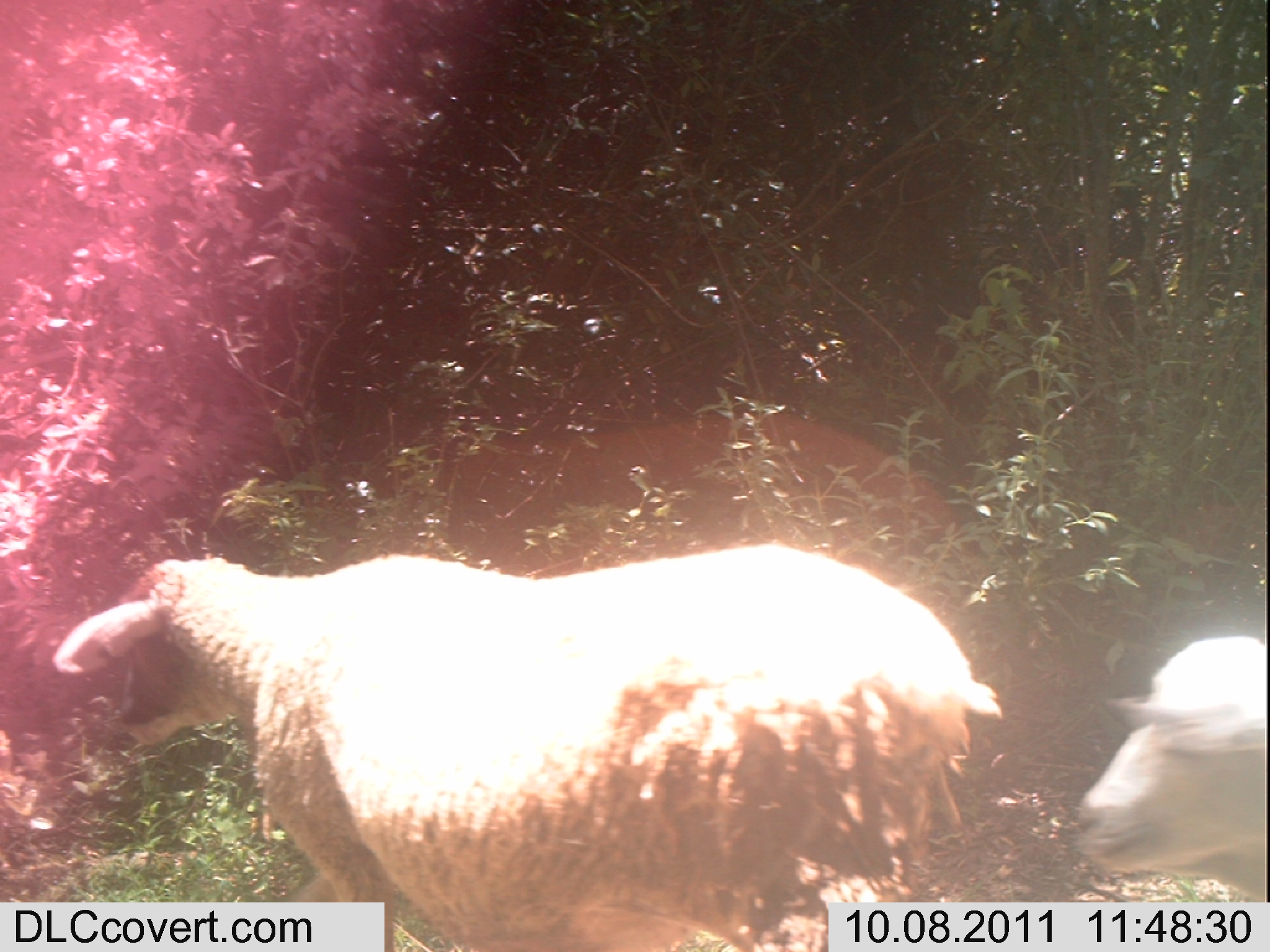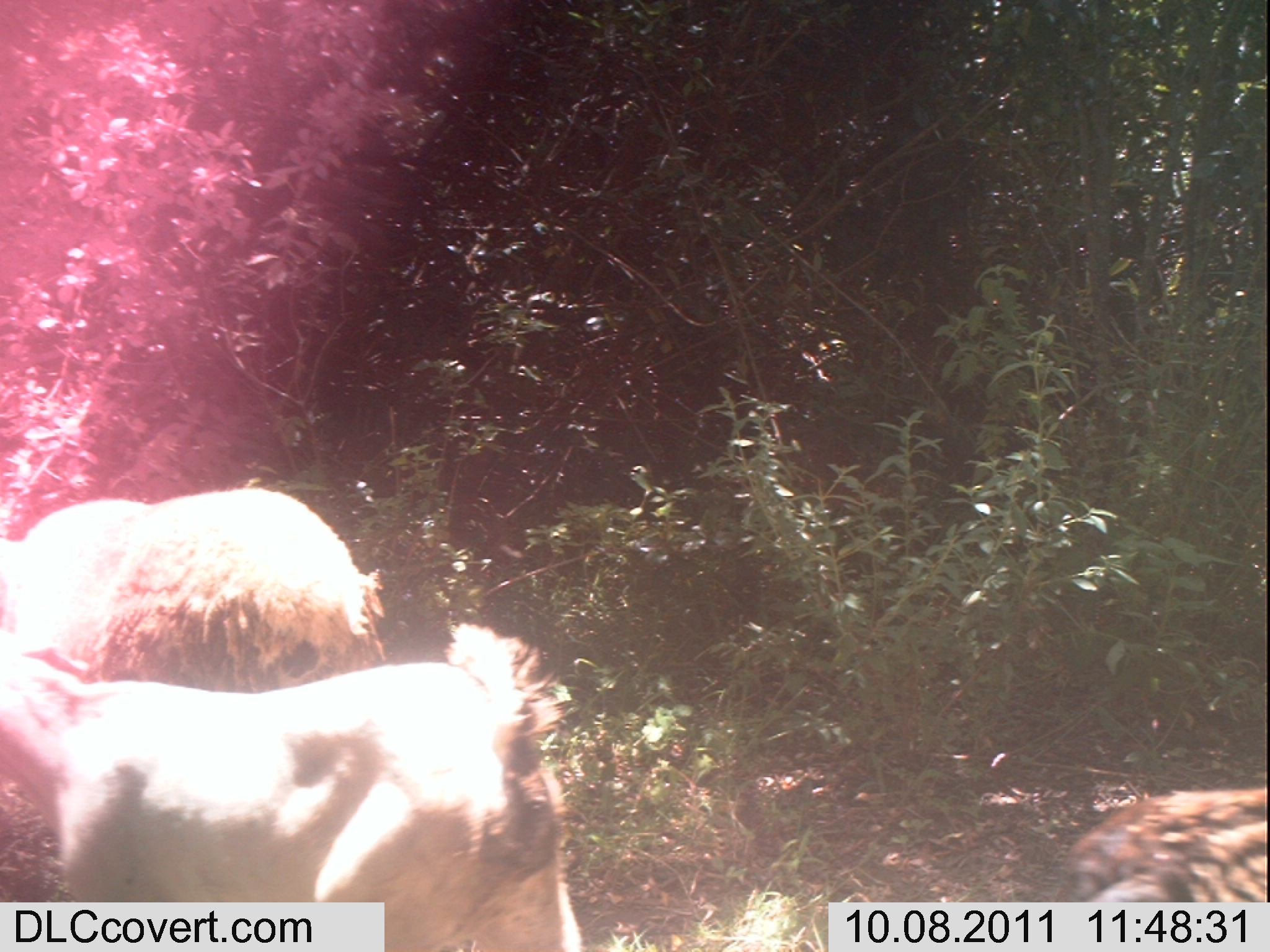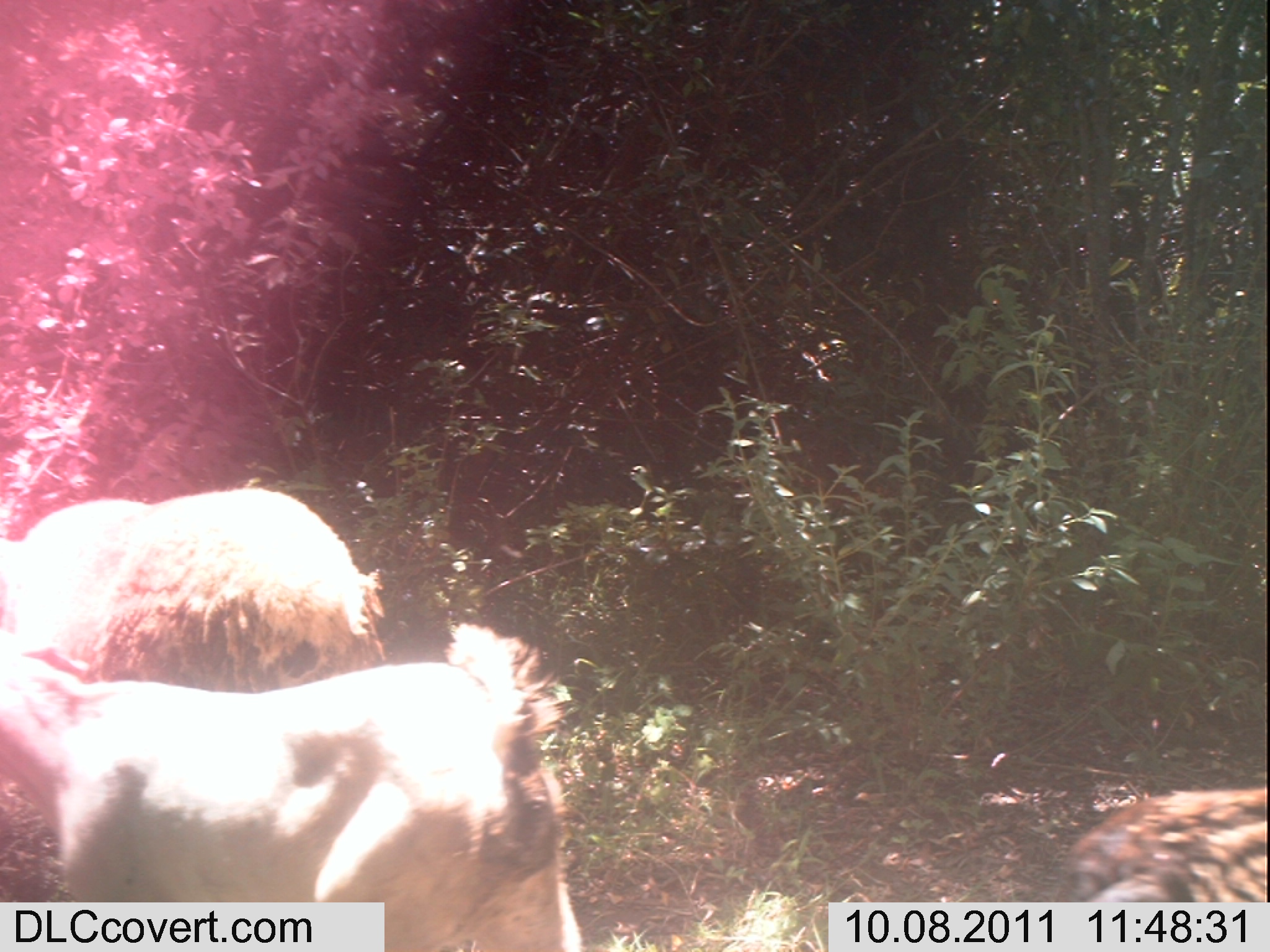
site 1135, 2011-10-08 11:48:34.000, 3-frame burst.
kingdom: Animalia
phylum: Chordata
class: Mammalia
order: Artiodactyla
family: Bovidae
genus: Capra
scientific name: Capra aegagrus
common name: wild goat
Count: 2.